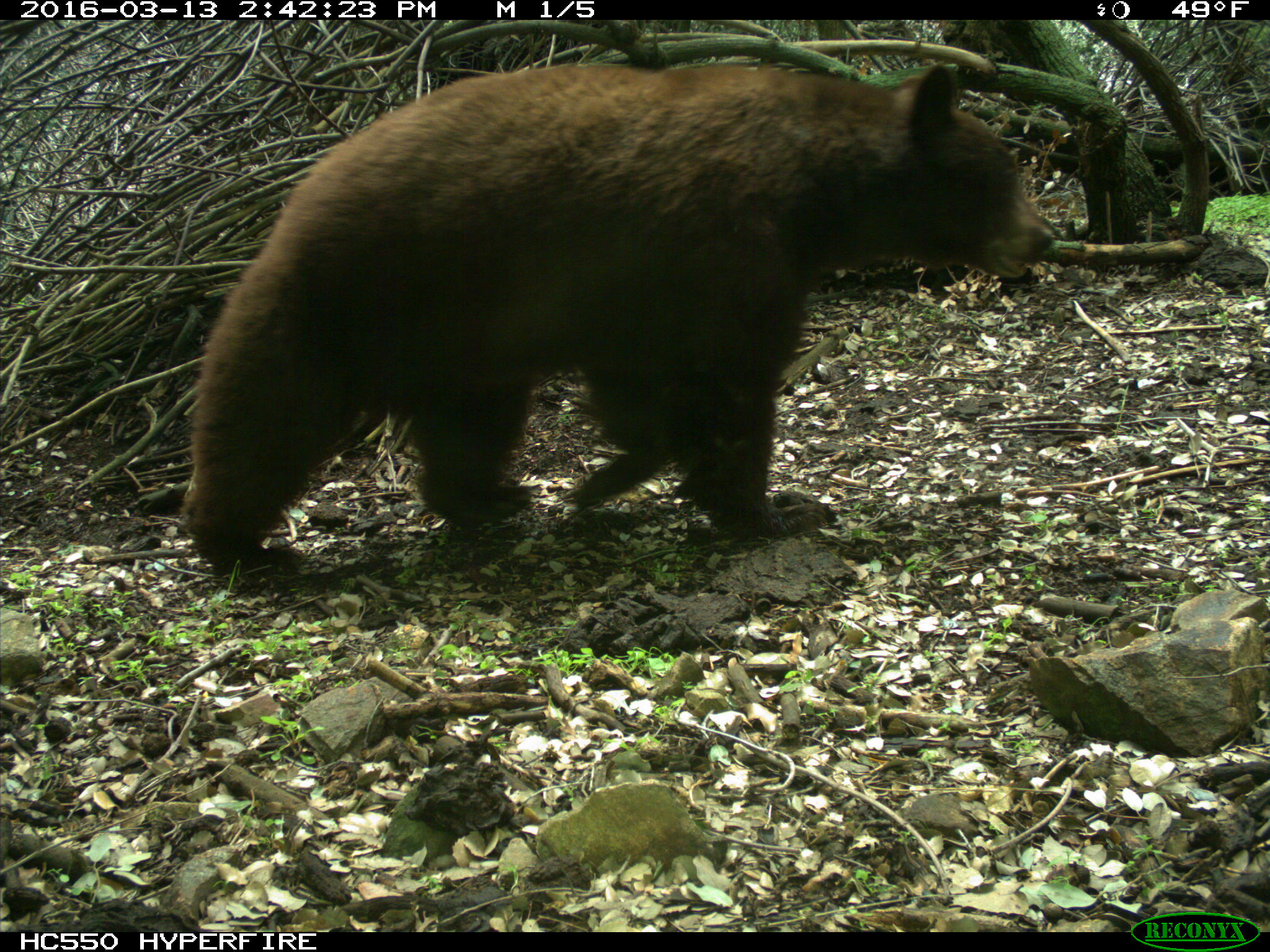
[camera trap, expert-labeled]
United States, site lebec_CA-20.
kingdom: Animalia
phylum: Chordata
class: Mammalia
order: Carnivora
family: Ursidae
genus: Ursus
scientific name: Ursus americanus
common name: american black bear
Ursus americanus (american black bear).